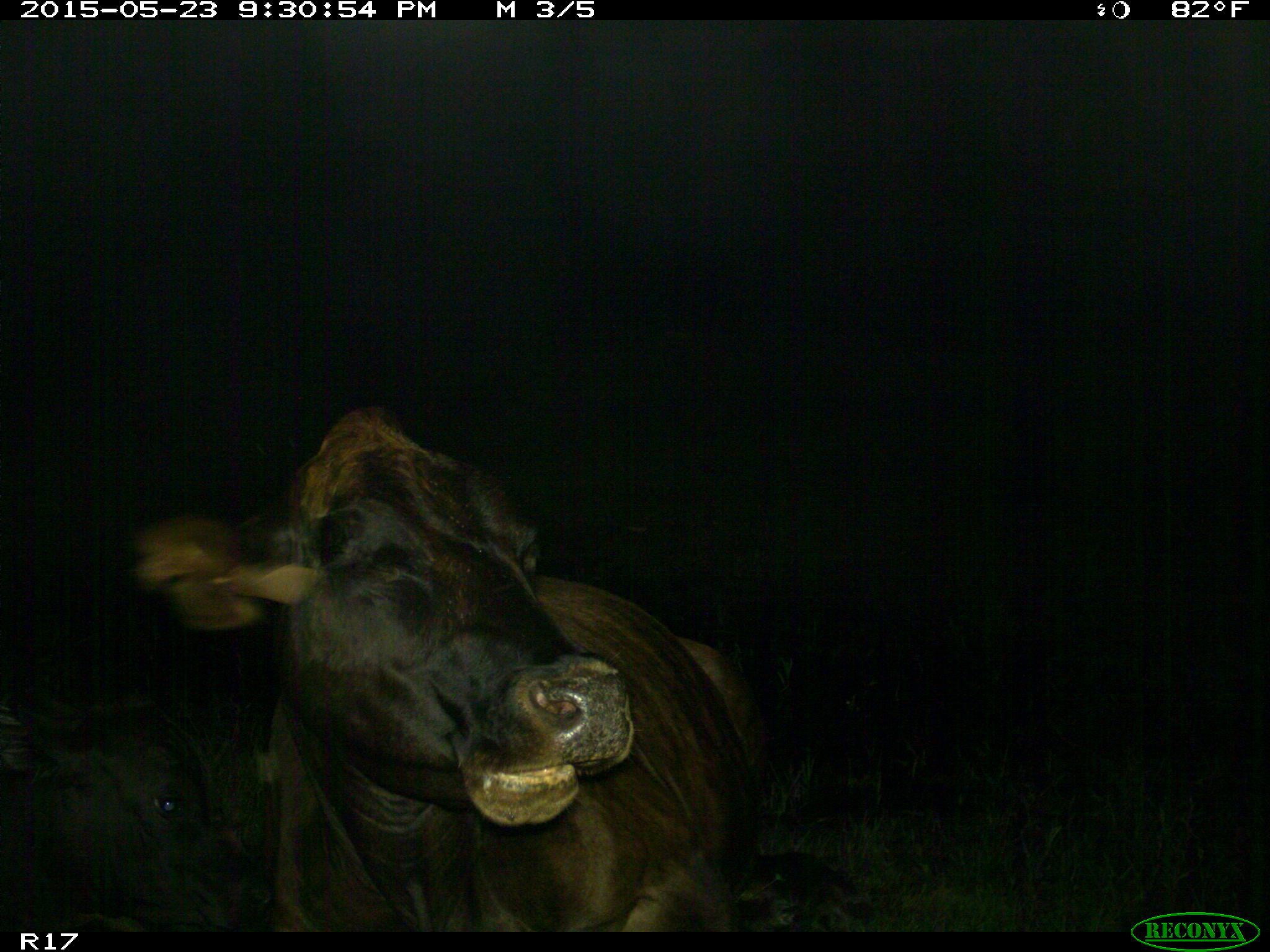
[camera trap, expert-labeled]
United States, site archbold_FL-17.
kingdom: Animalia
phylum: Chordata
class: Mammalia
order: Artiodactyla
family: Bovidae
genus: Bos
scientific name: Bos taurus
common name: domestic cow